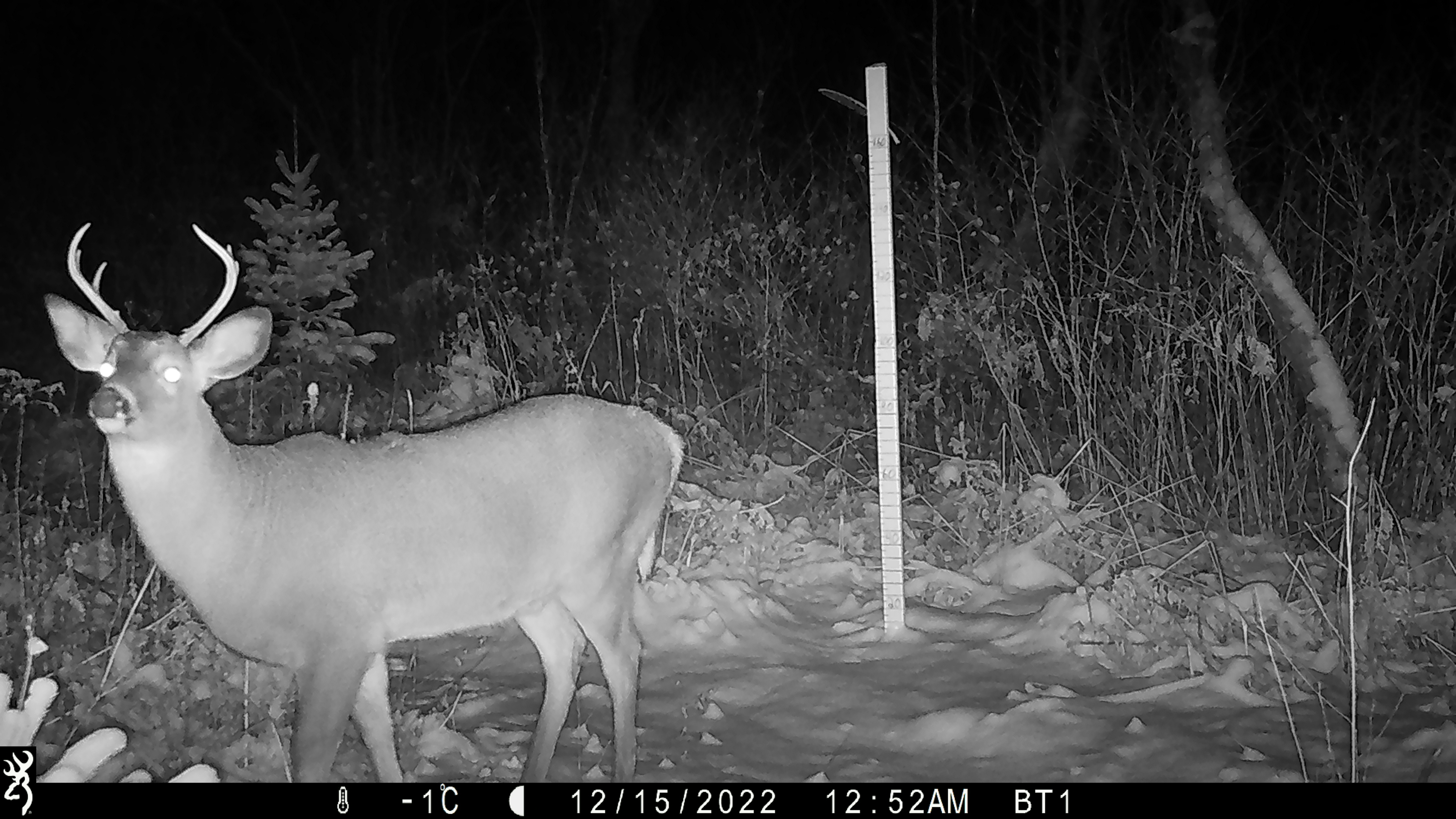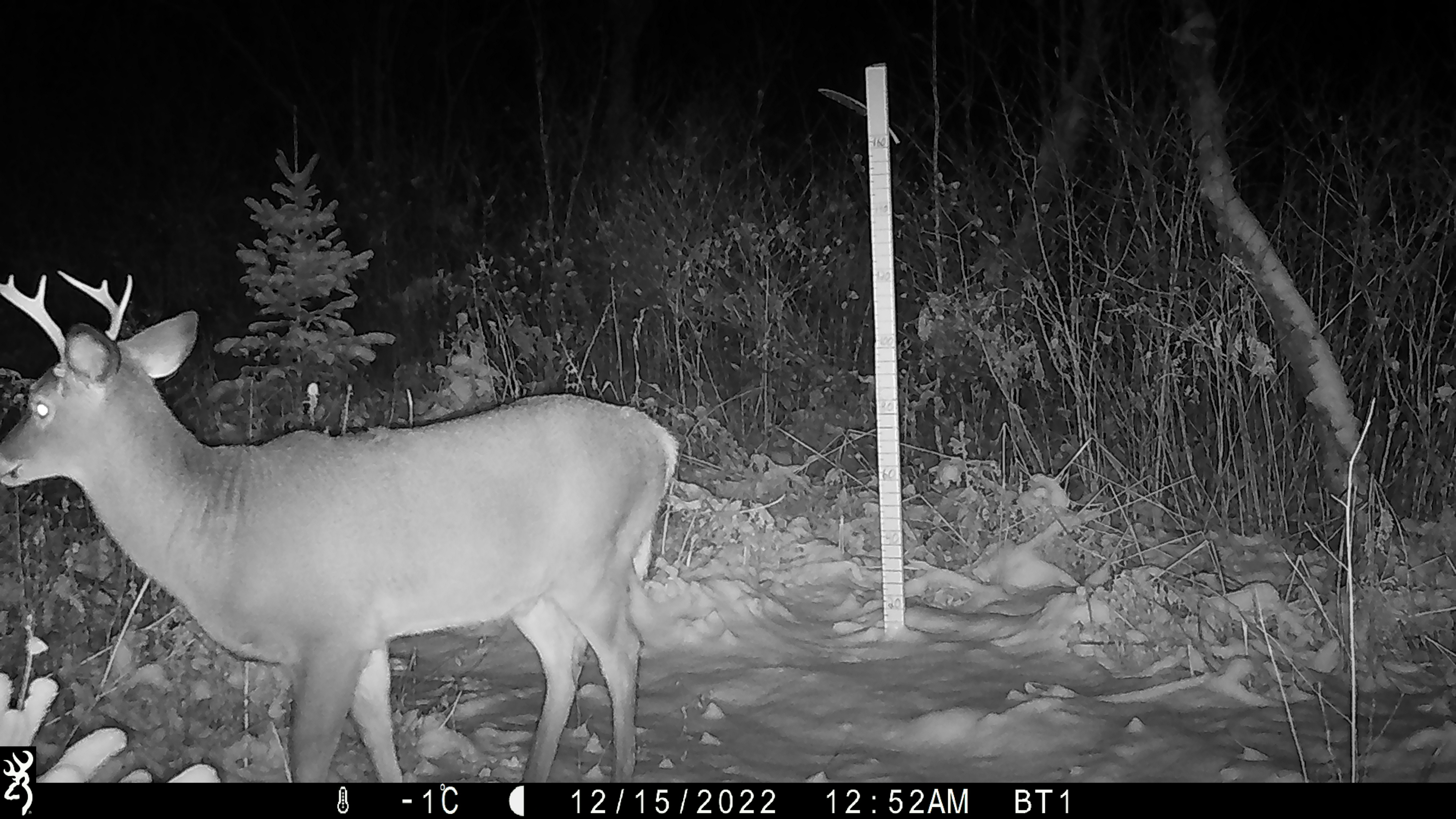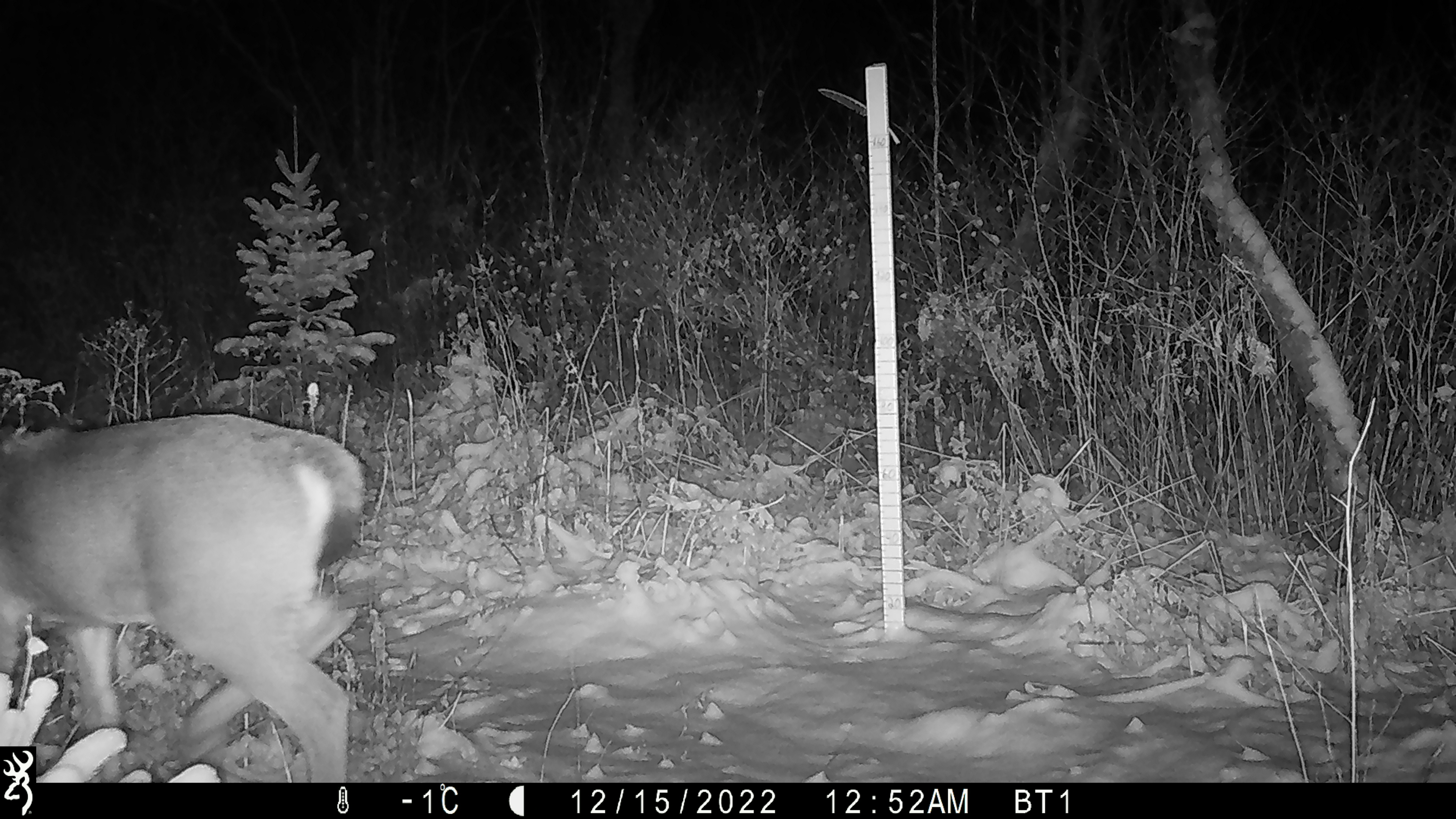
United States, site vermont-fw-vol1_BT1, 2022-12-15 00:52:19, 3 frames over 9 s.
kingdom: Animalia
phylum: Chordata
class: Mammalia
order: Artiodactyla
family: Cervidae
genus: Odocoileus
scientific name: Odocoileus virginianus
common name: white-tailed deer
White-tailed deer (Odocoileus virginianus).